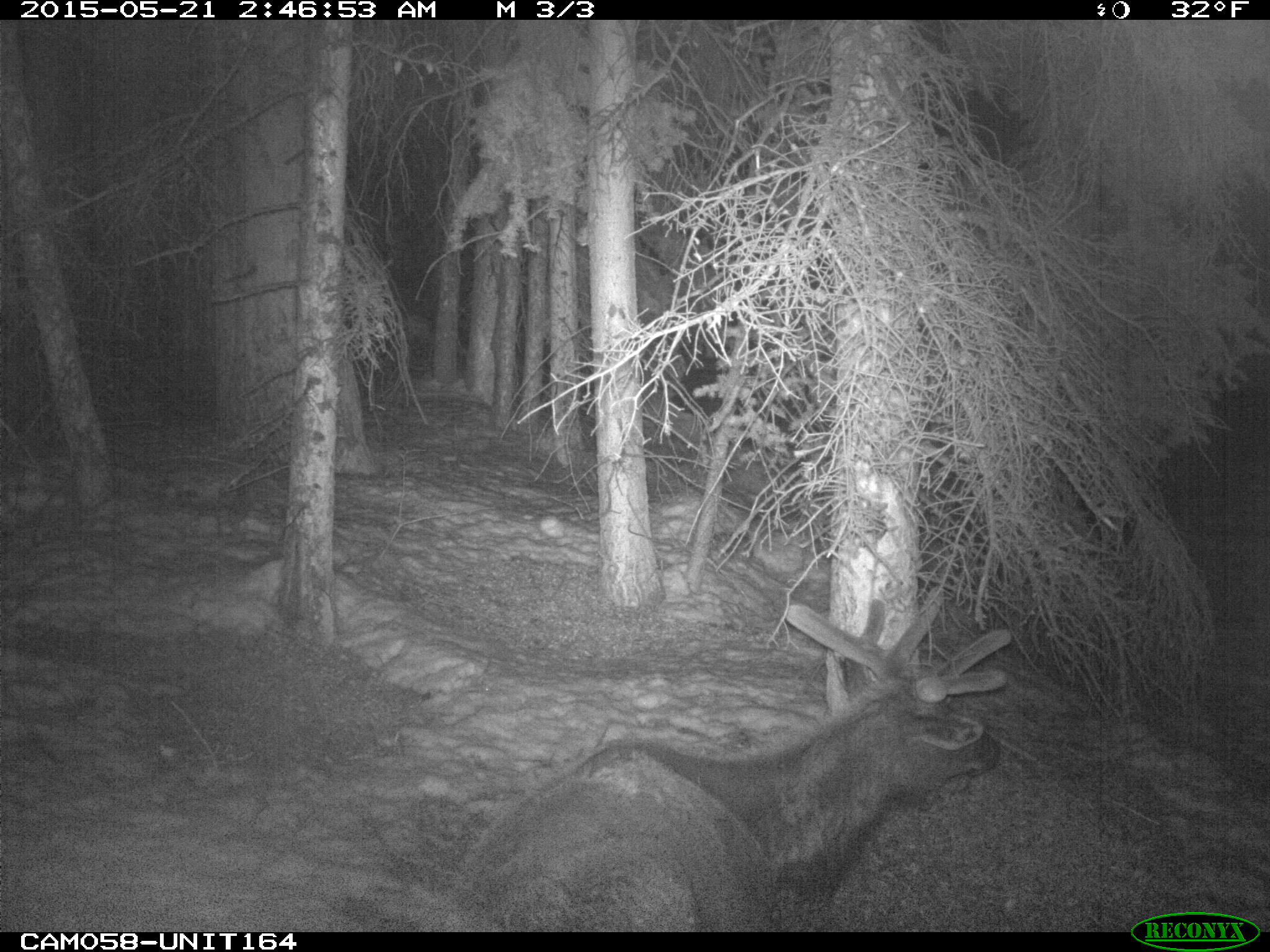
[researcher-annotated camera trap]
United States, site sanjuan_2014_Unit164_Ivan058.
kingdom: Animalia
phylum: Chordata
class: Mammalia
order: Artiodactyla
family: Cervidae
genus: Cervus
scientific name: Cervus elaphus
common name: red deer